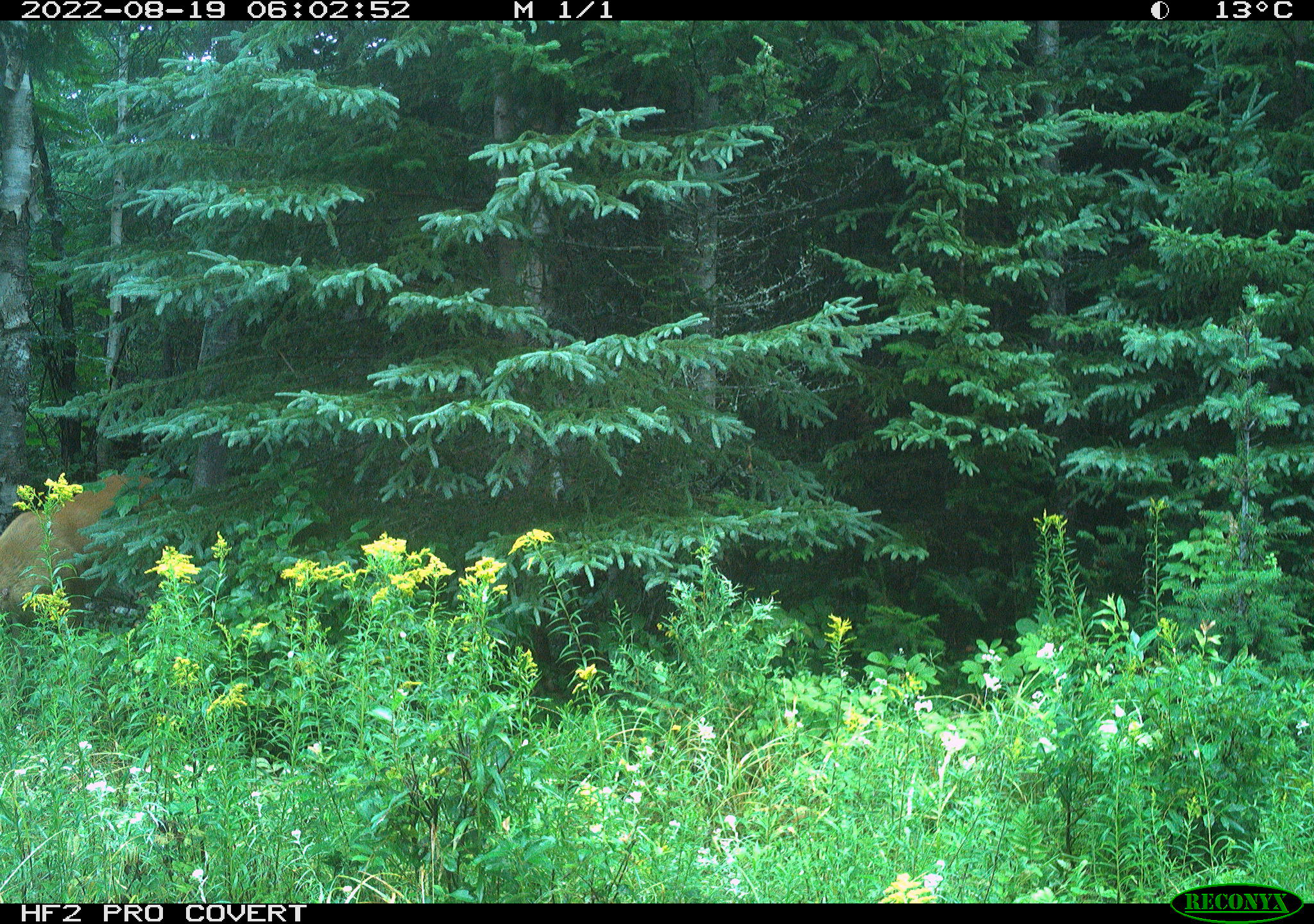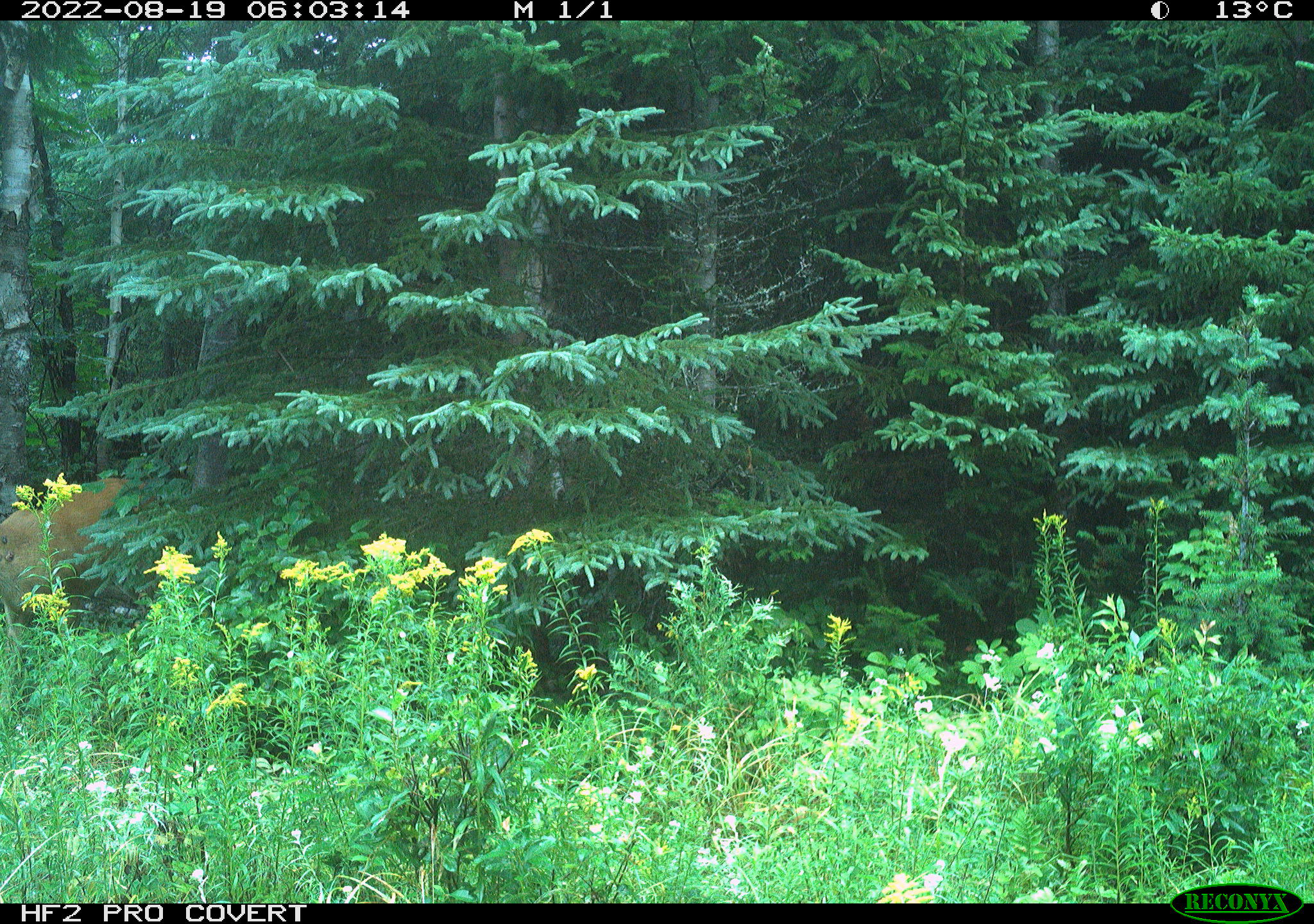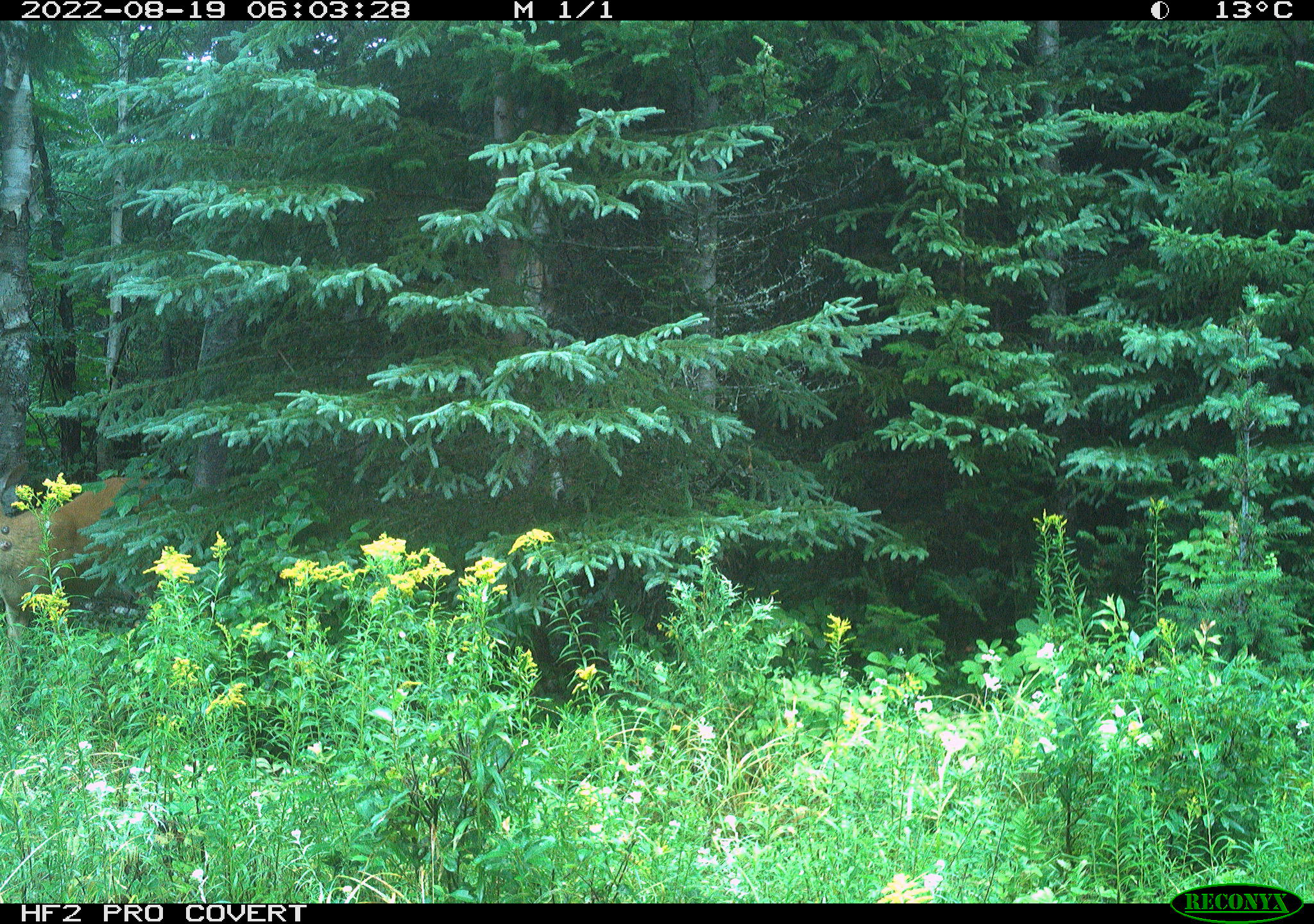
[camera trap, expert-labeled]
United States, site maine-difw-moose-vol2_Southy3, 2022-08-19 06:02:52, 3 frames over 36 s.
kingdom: Animalia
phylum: Chordata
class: Mammalia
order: Artiodactyla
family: Cervidae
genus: Odocoileus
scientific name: Odocoileus virginianus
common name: white-tailed deer